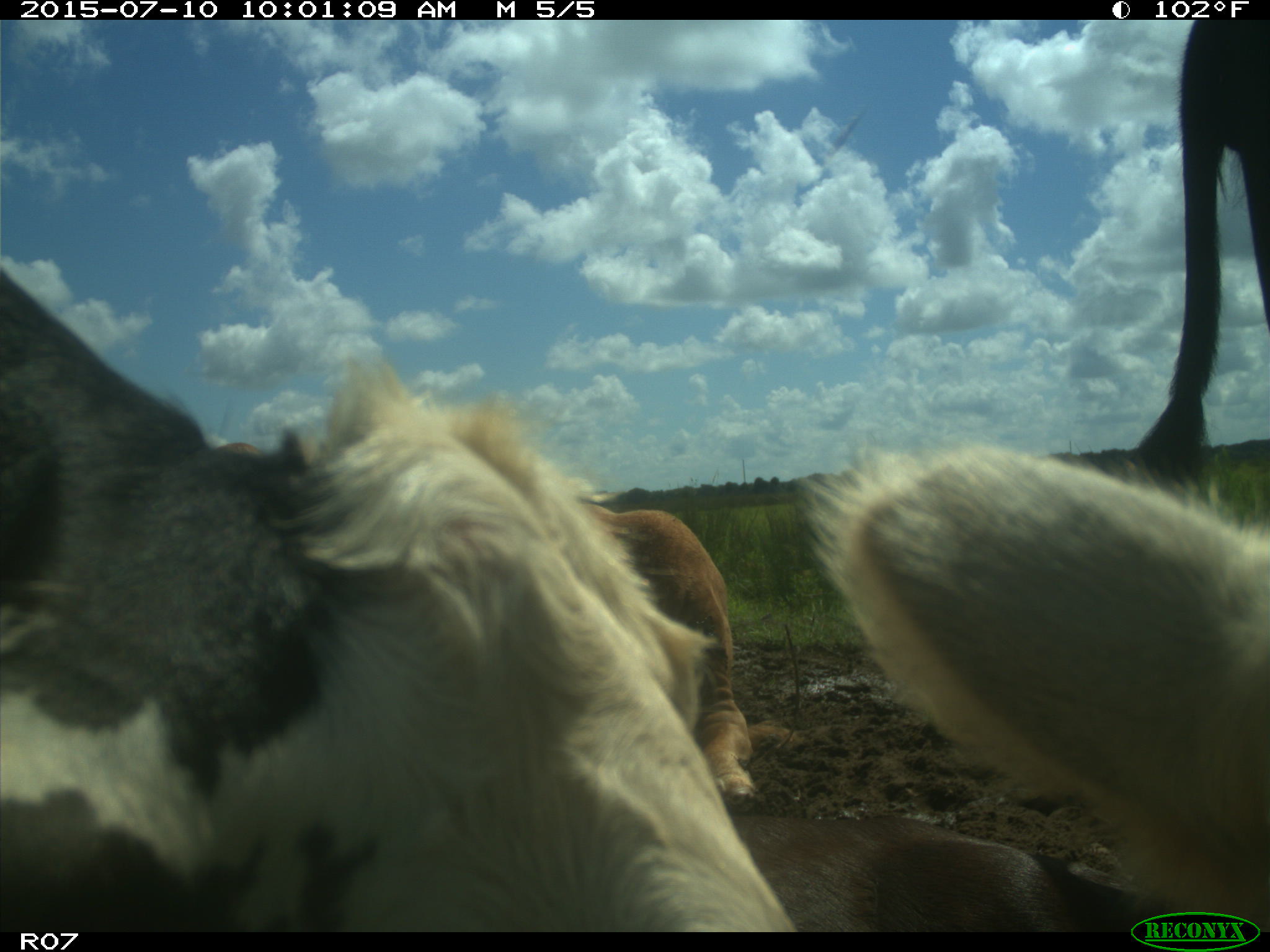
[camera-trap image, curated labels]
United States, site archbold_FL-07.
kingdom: Animalia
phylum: Chordata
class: Mammalia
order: Artiodactyla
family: Bovidae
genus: Bos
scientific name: Bos taurus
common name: domestic cow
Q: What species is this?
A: Bos taurus (domestic cow).